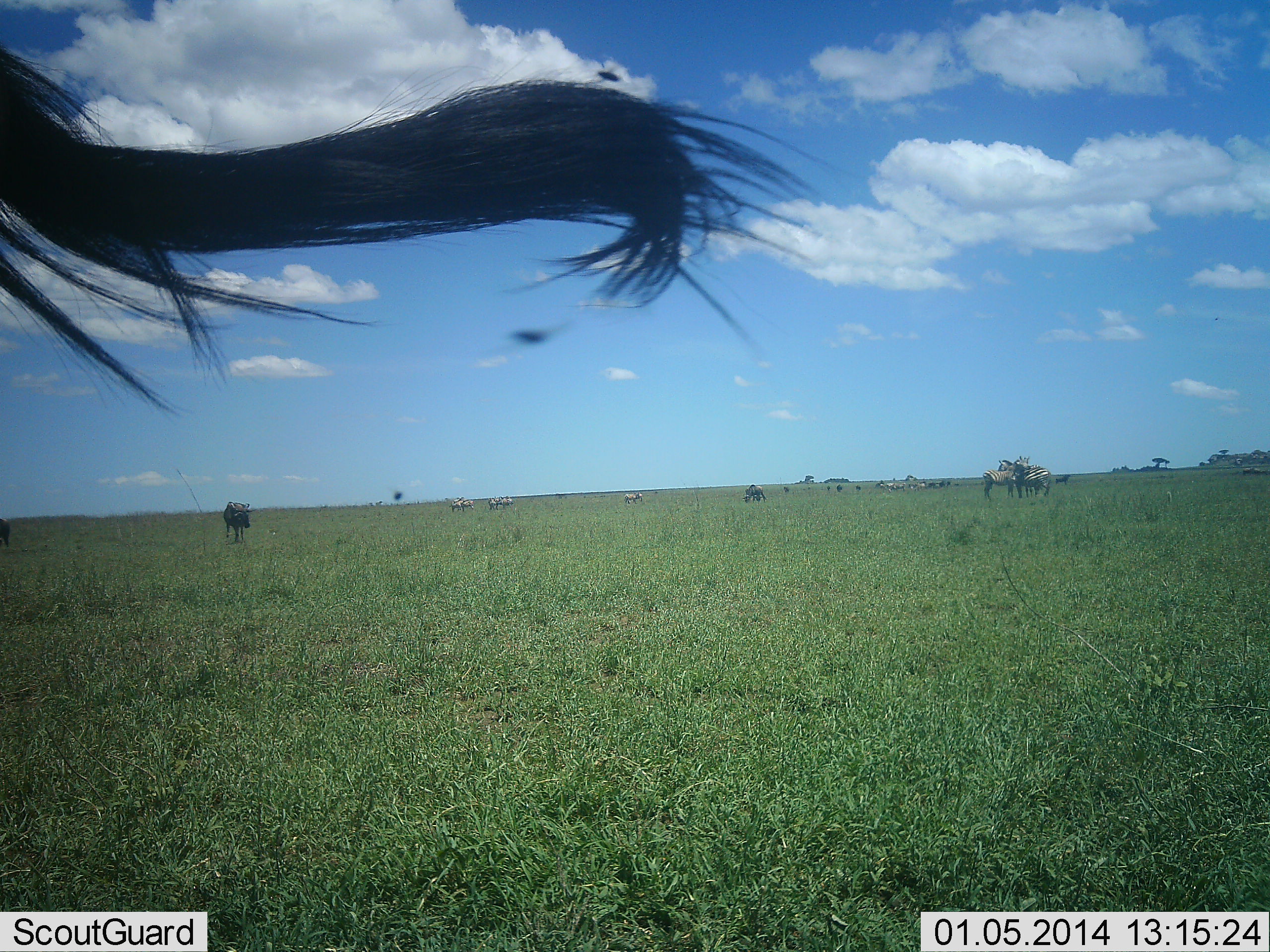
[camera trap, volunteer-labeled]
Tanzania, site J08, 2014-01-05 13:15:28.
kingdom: Animalia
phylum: Chordata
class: Mammalia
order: Artiodactyla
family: Bovidae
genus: Connochaetes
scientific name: Connochaetes taurinus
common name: blue wildebeest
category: wildebeest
Wildebeest (blue wildebeest) (Connochaetes taurinus), count 8. Behavior (volunteer vote fractions): standing 83%, resting 0%, moving 33%, interacting 8%. Young present (vote fraction): 0%. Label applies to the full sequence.